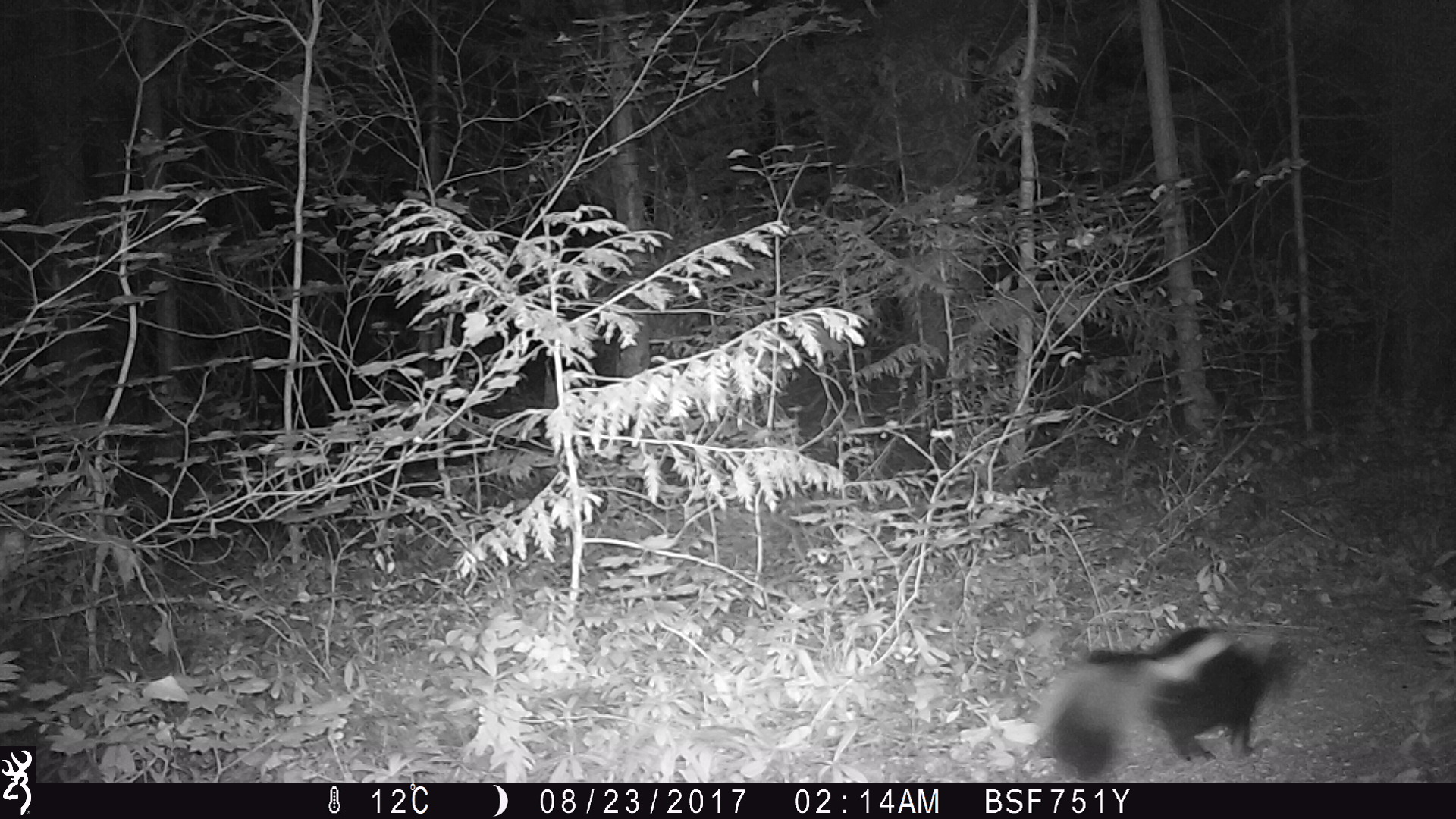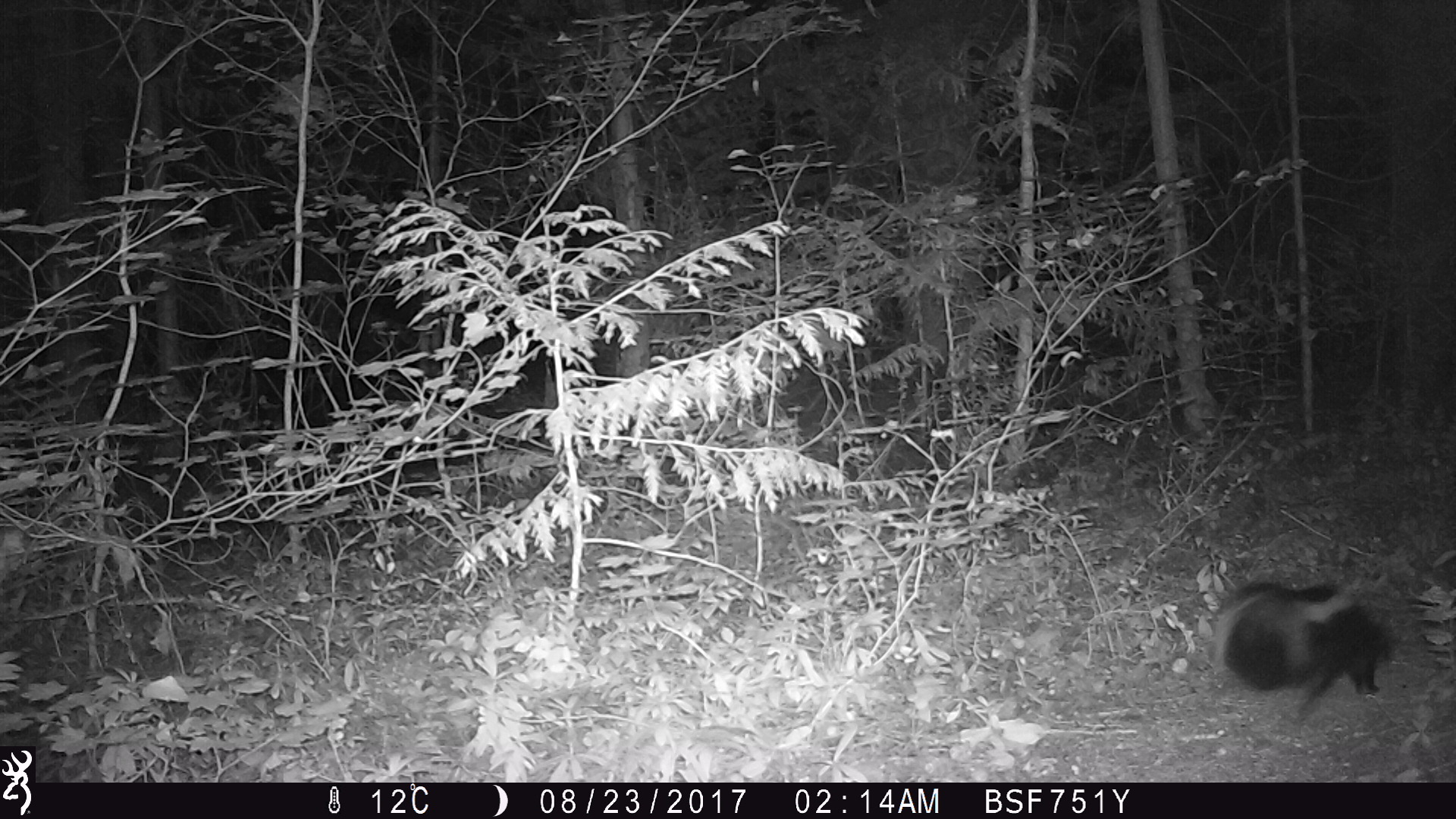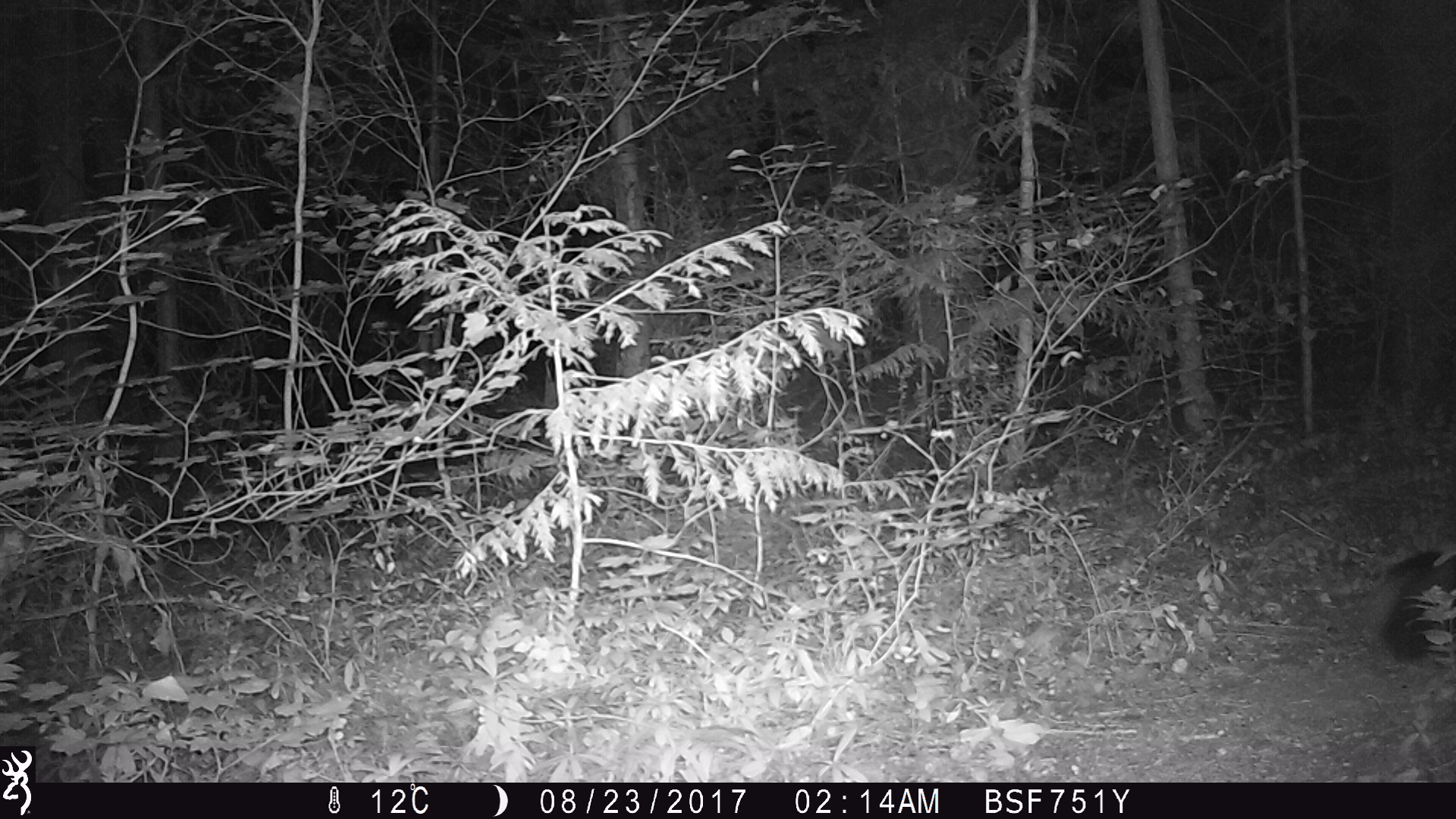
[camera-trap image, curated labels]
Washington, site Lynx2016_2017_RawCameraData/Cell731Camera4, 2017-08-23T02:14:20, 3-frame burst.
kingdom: Animalia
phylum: Chordata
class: Mammalia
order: Carnivora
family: Mephitidae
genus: Mephitis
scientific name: Mephitis mephitis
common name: striped skunk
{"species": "Mephitis mephitis (striped skunk)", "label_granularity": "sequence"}